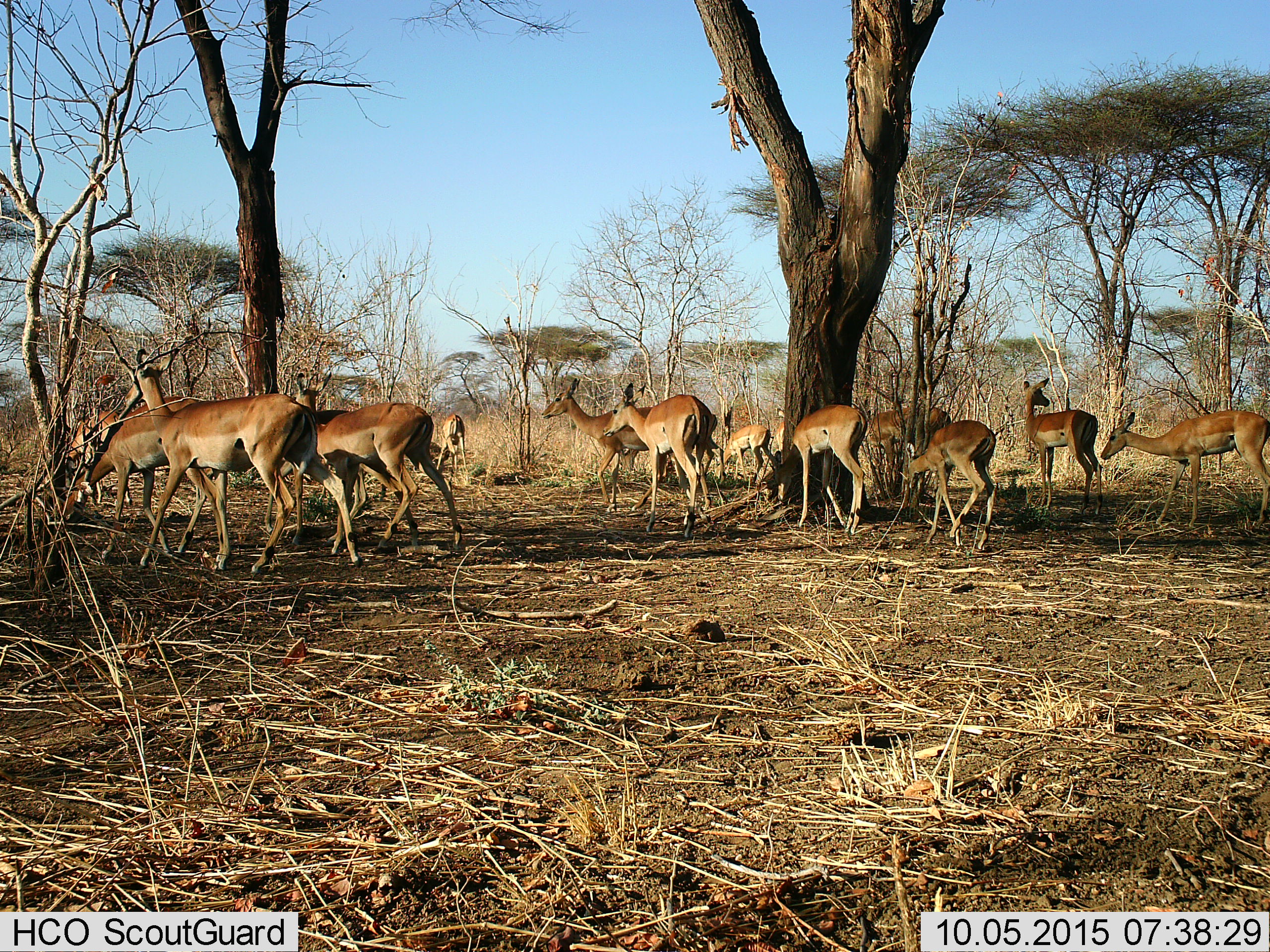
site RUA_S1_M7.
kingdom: Animalia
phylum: Chordata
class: Mammalia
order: Artiodactyla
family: Bovidae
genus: Aepyceros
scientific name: Aepyceros melampus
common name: impala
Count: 11-50.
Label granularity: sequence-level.